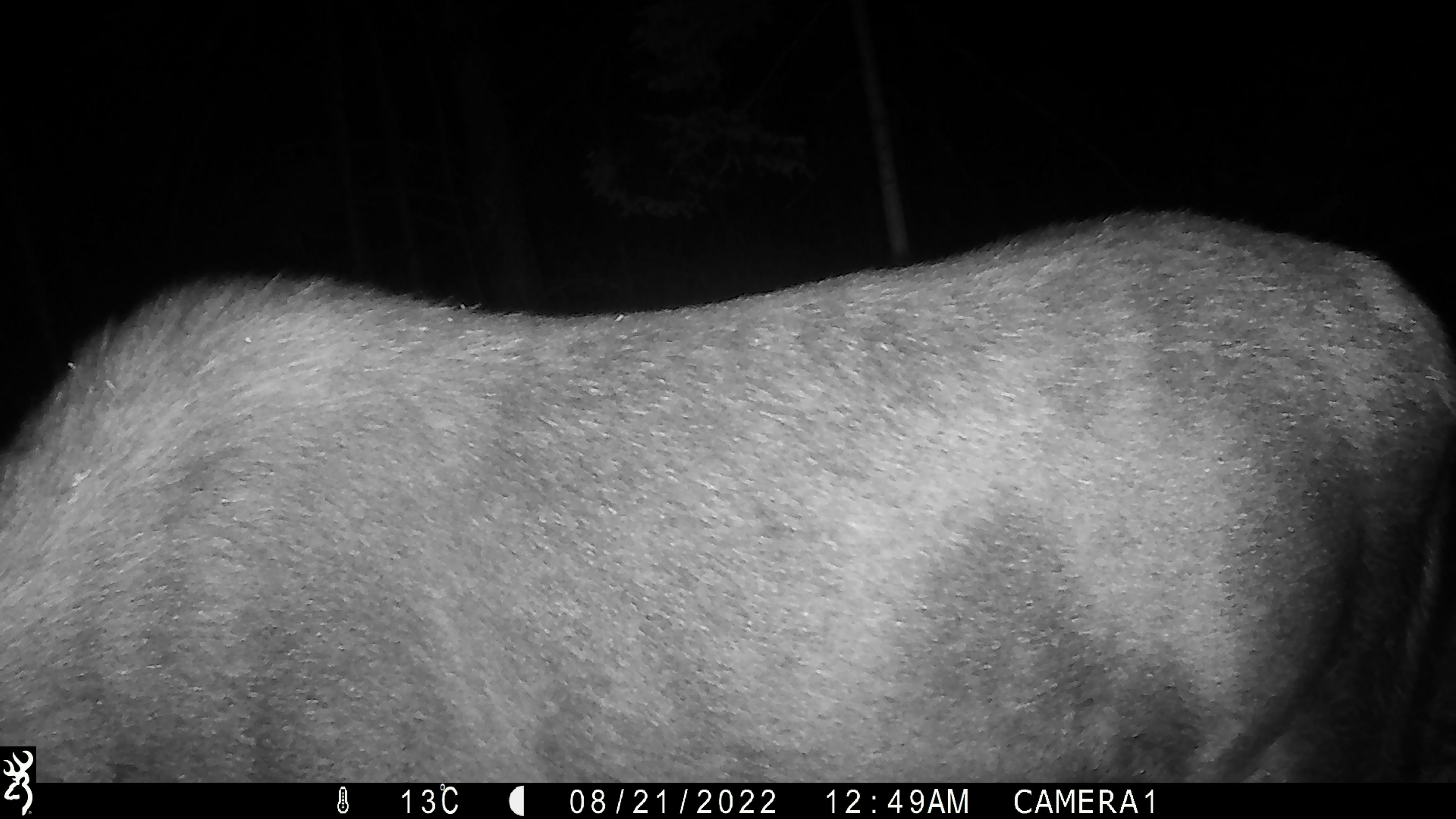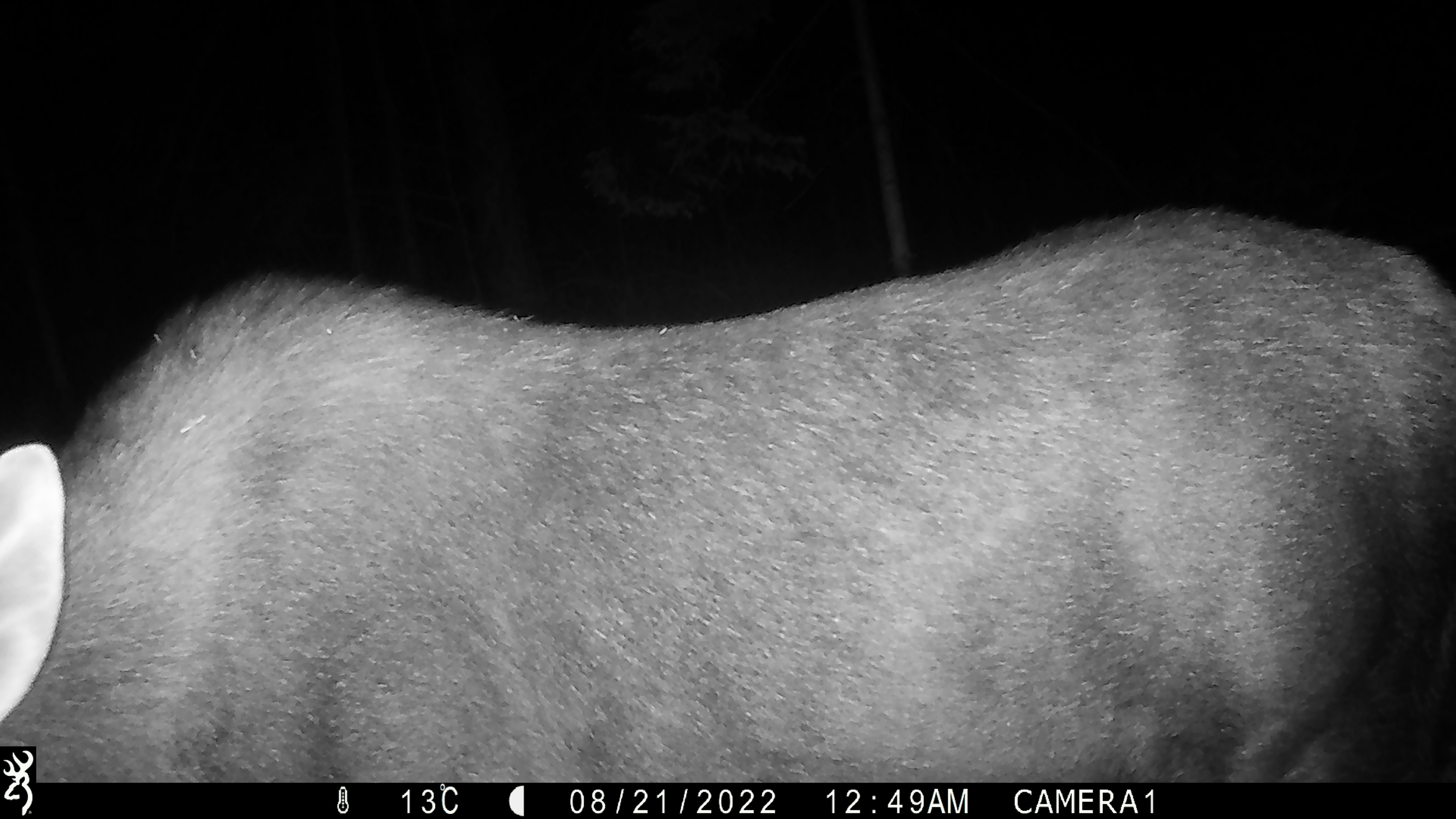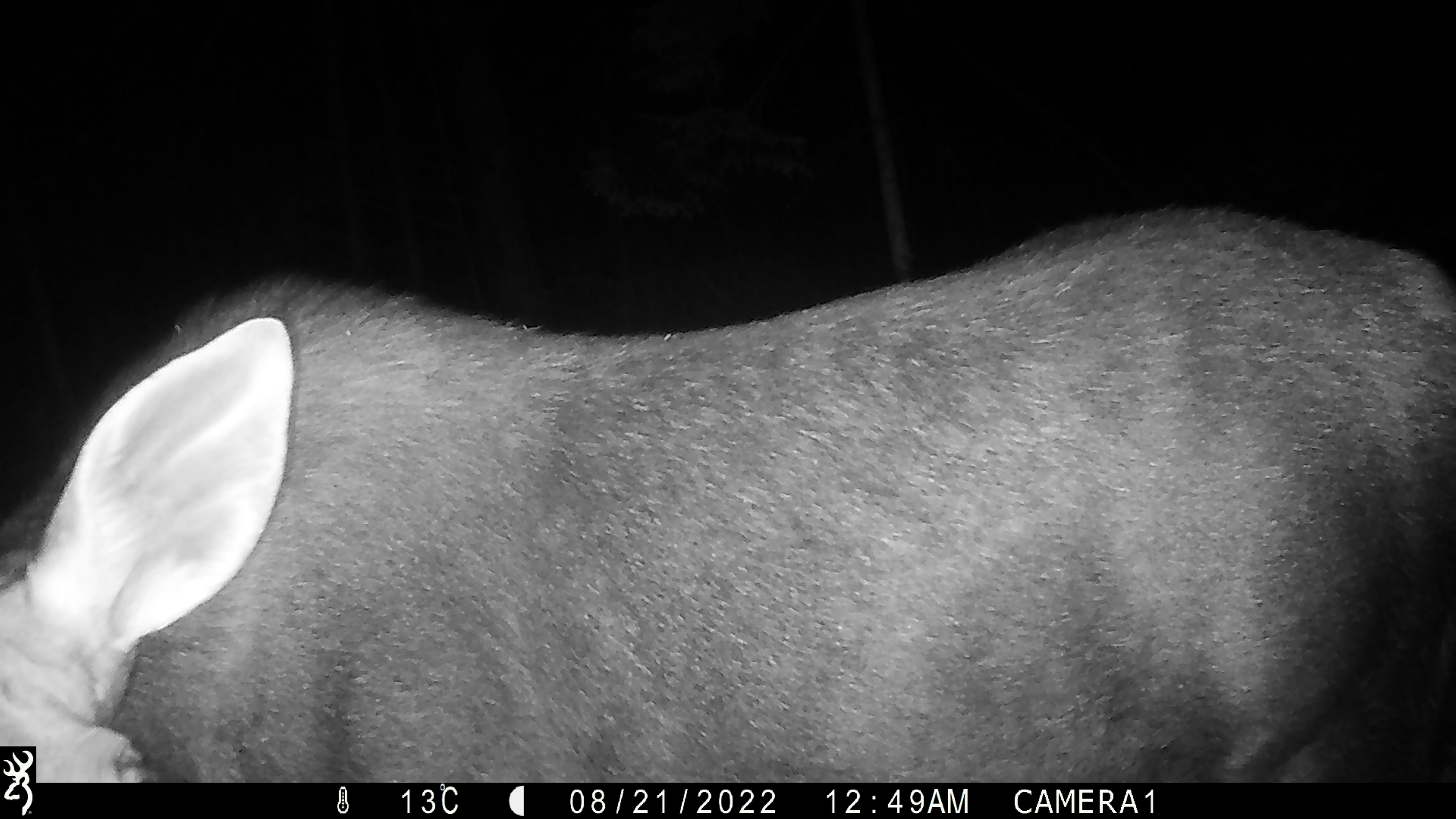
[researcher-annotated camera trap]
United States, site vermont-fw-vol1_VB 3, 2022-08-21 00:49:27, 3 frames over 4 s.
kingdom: Animalia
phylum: Chordata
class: Mammalia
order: Artiodactyla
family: Cervidae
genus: Alces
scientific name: Alces alces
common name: moose